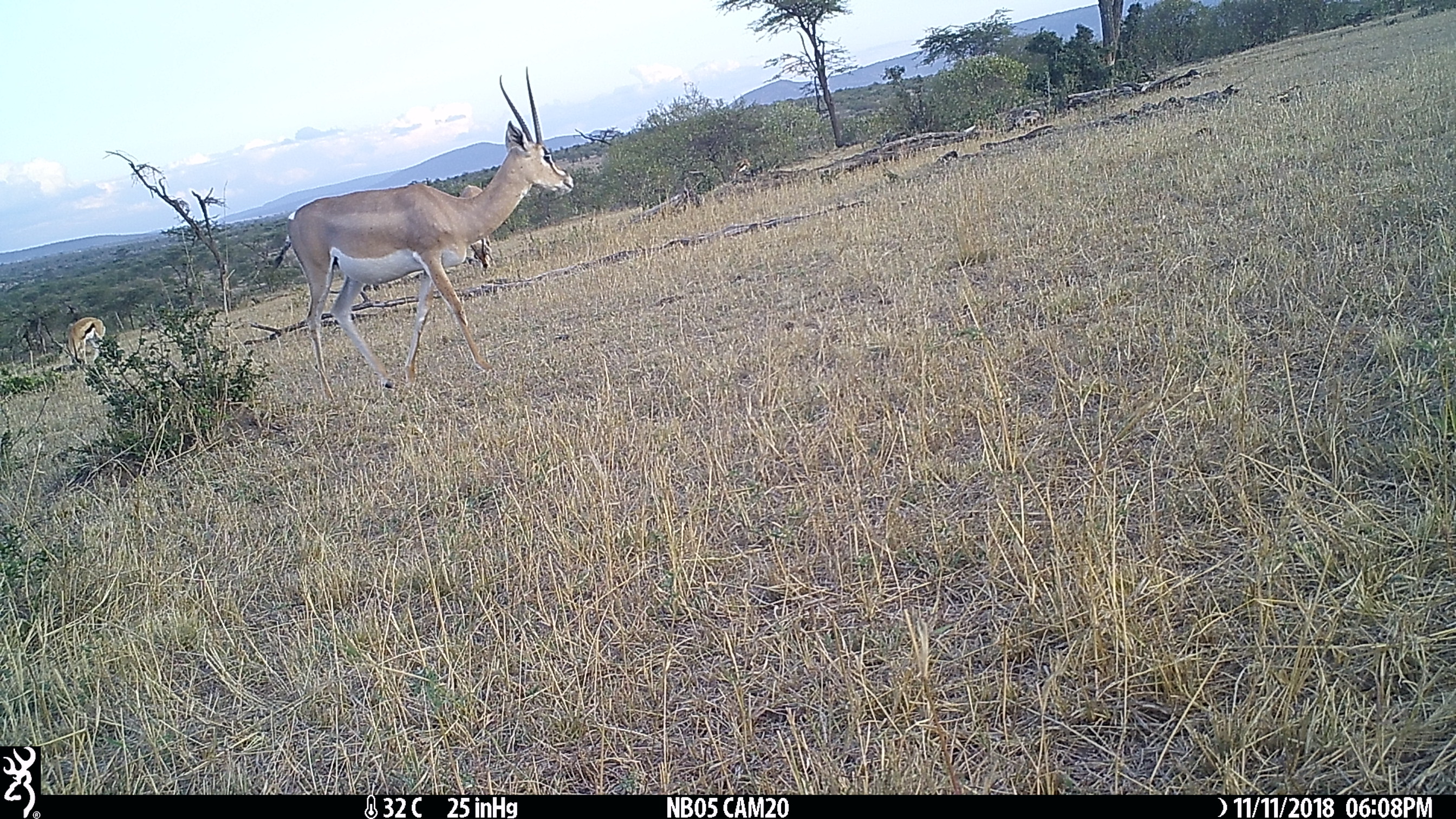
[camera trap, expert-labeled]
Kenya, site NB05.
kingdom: Animalia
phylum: Chordata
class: Mammalia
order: Artiodactyla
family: Bovidae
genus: Eudorcas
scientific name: Eudorcas thomsonii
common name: thomon's gazelle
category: gazelle thomsons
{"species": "gazelle thomsons (thomon's gazelle) (Eudorcas thomsonii)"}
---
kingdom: Animalia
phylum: Chordata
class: Mammalia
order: Artiodactyla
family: Bovidae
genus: Nanger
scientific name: Nanger granti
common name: grant's gazelle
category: gazelle grants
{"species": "gazelle grants (grant's gazelle) (Nanger granti)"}